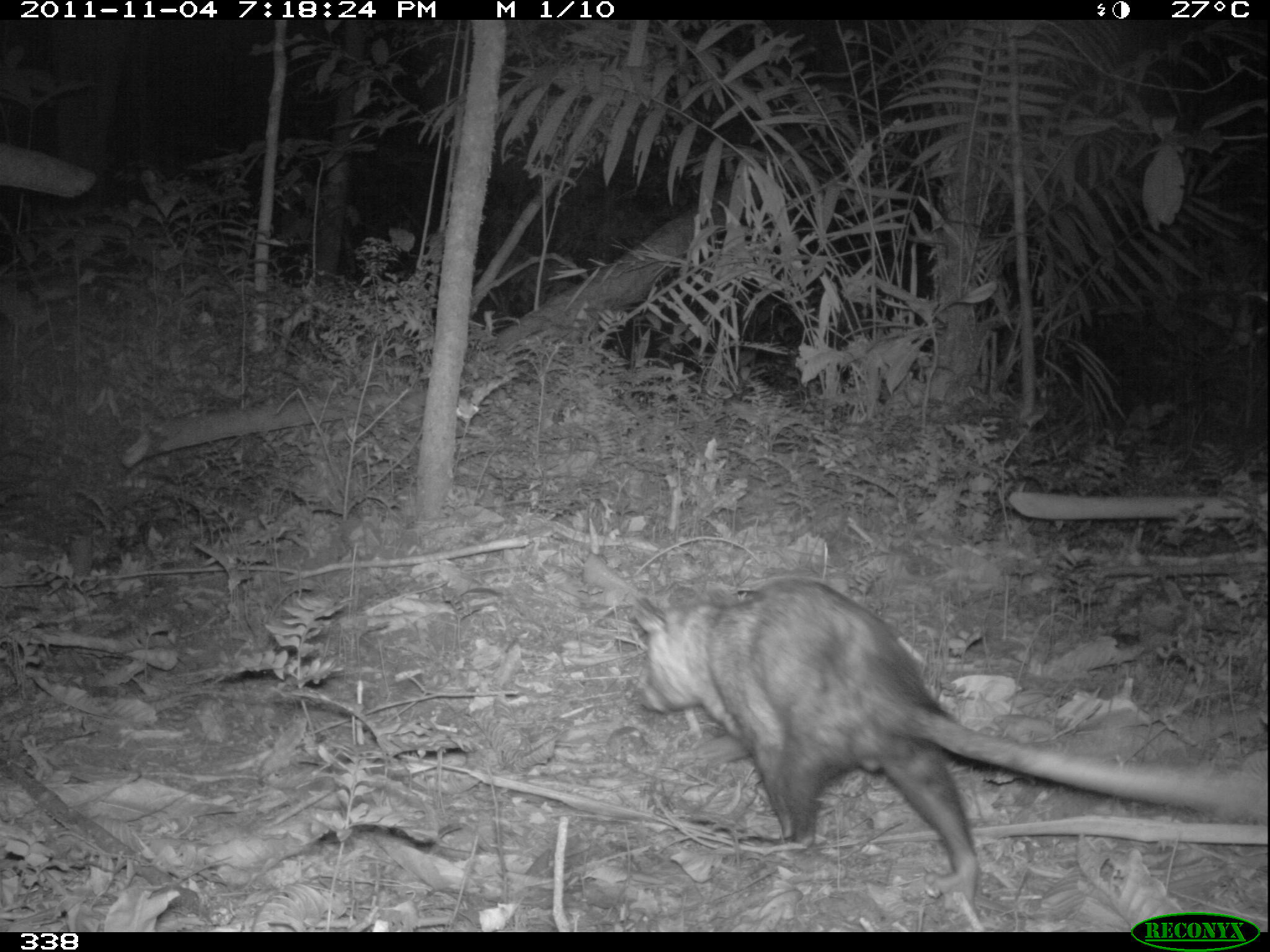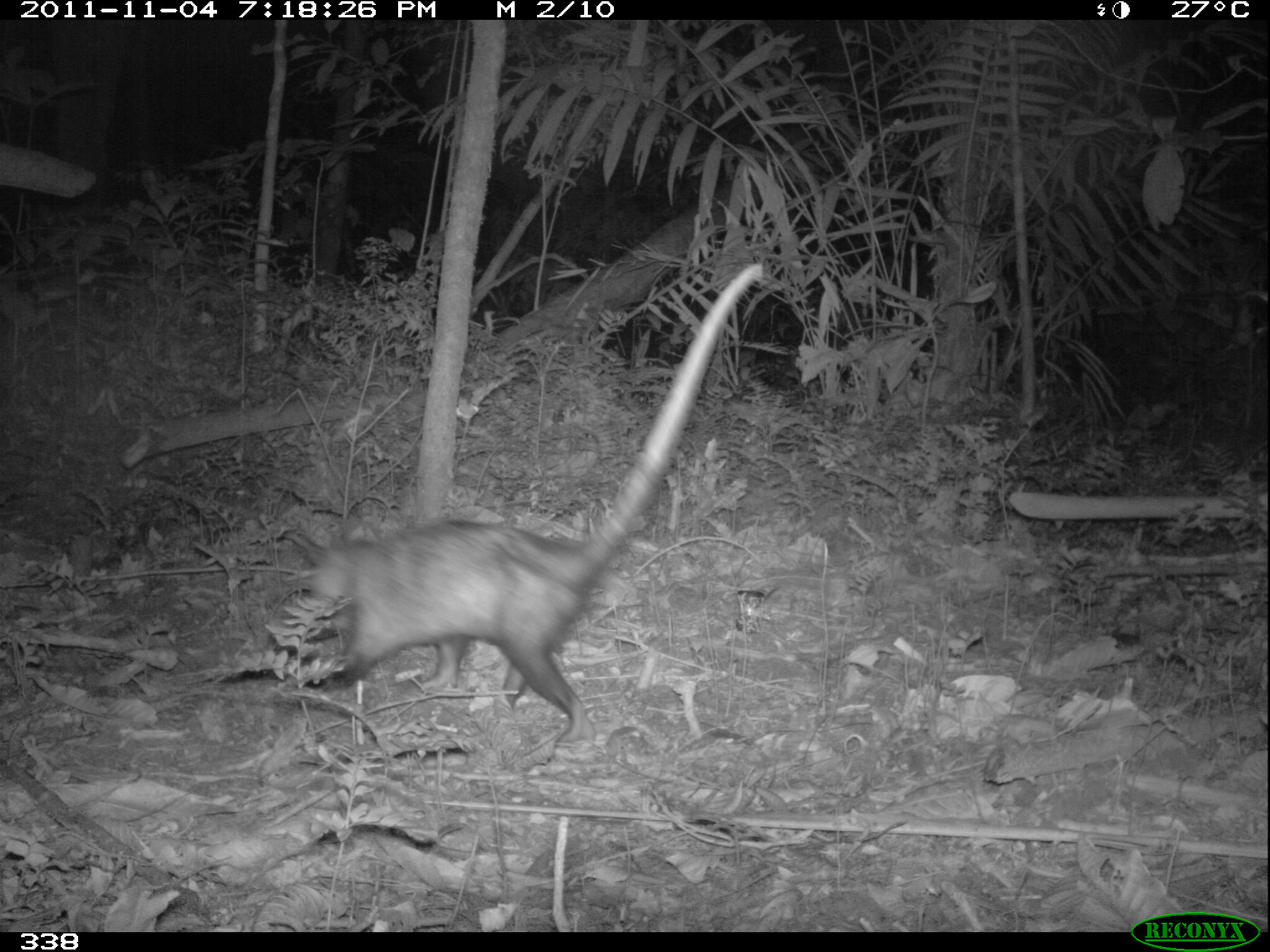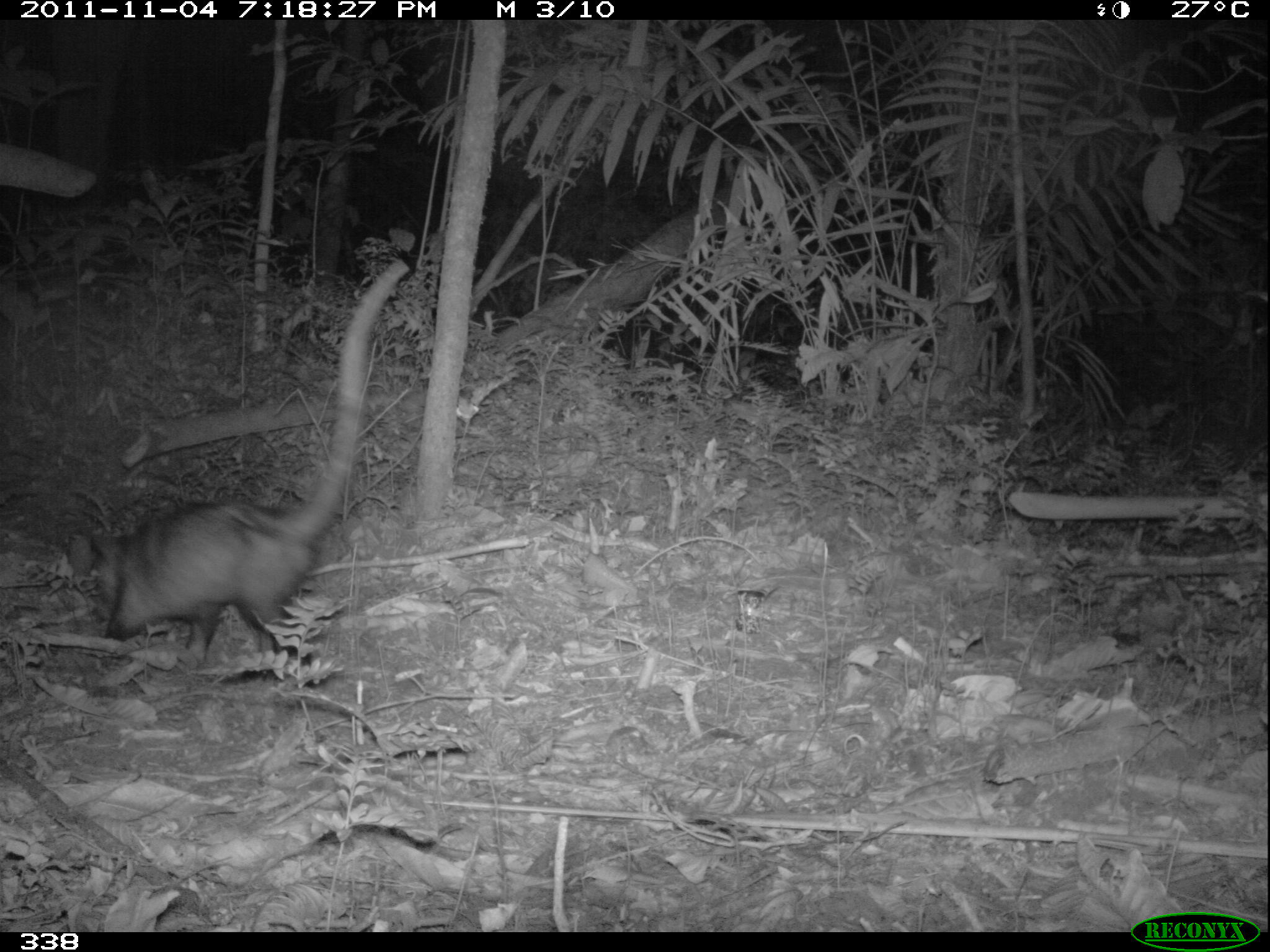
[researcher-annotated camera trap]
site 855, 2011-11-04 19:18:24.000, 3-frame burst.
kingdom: Animalia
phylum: Chordata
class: Mammalia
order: Didelphimorphia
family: Didelphidae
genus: Didelphis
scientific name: Didelphis marsupialis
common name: southern opossum